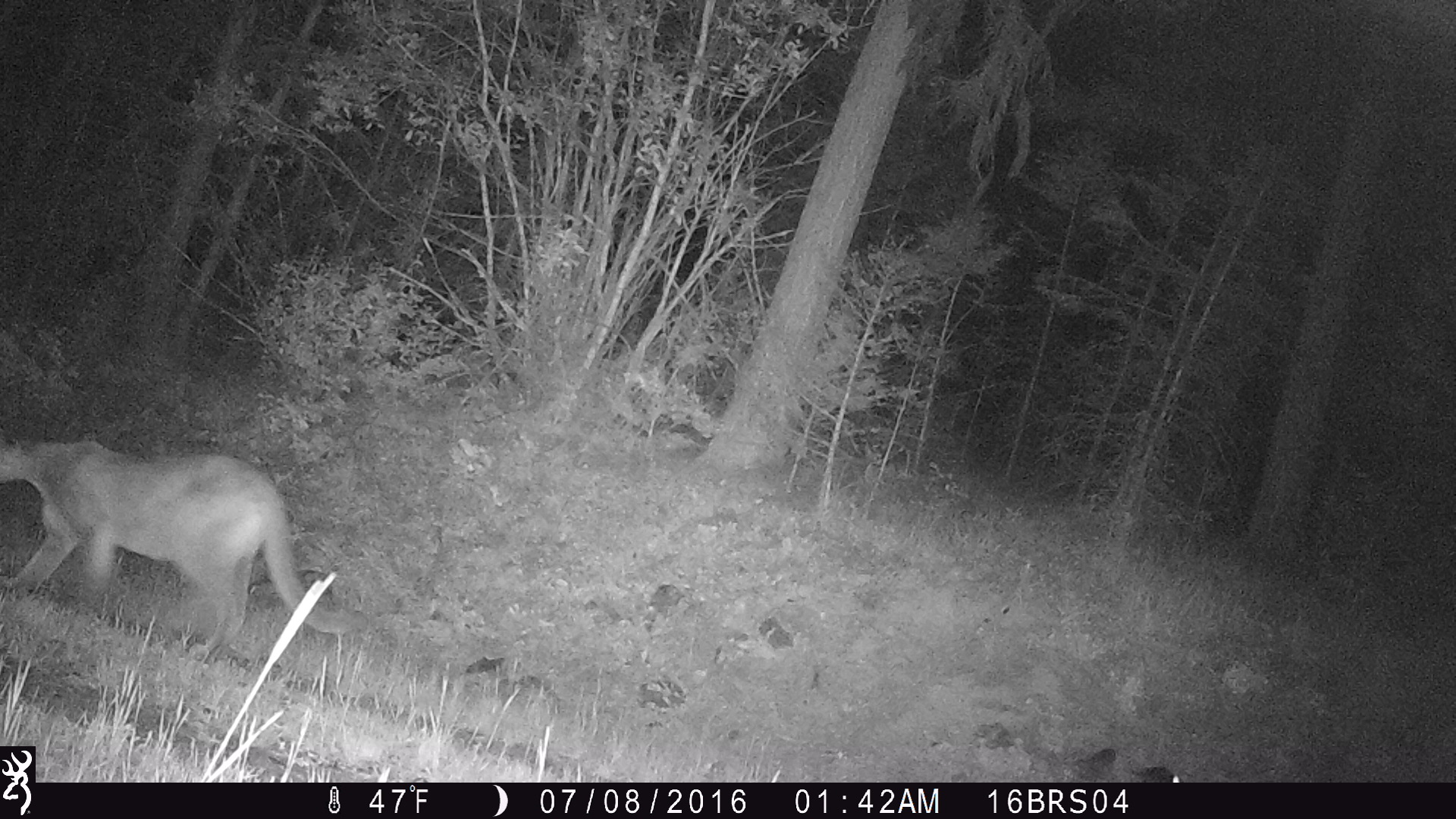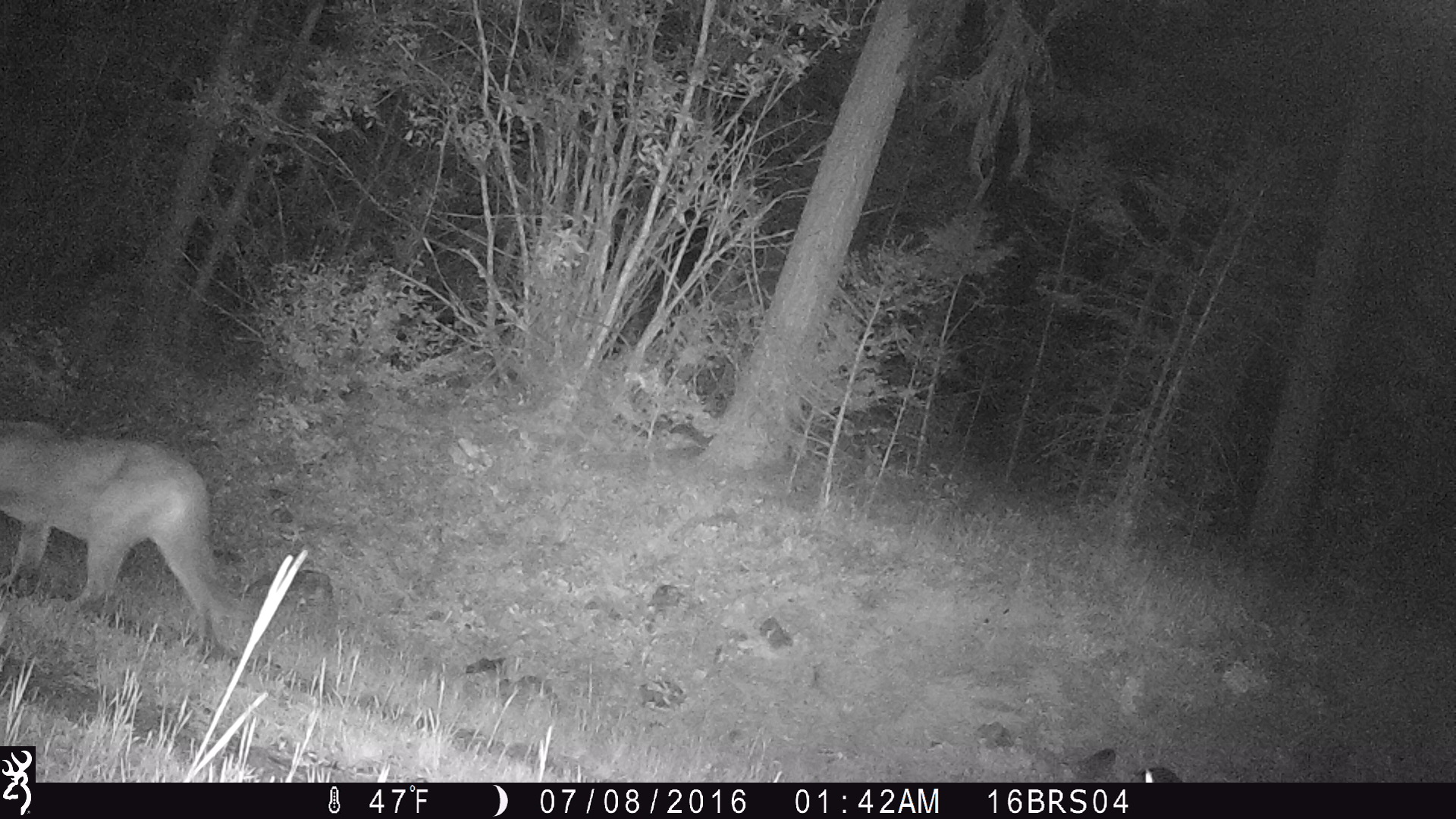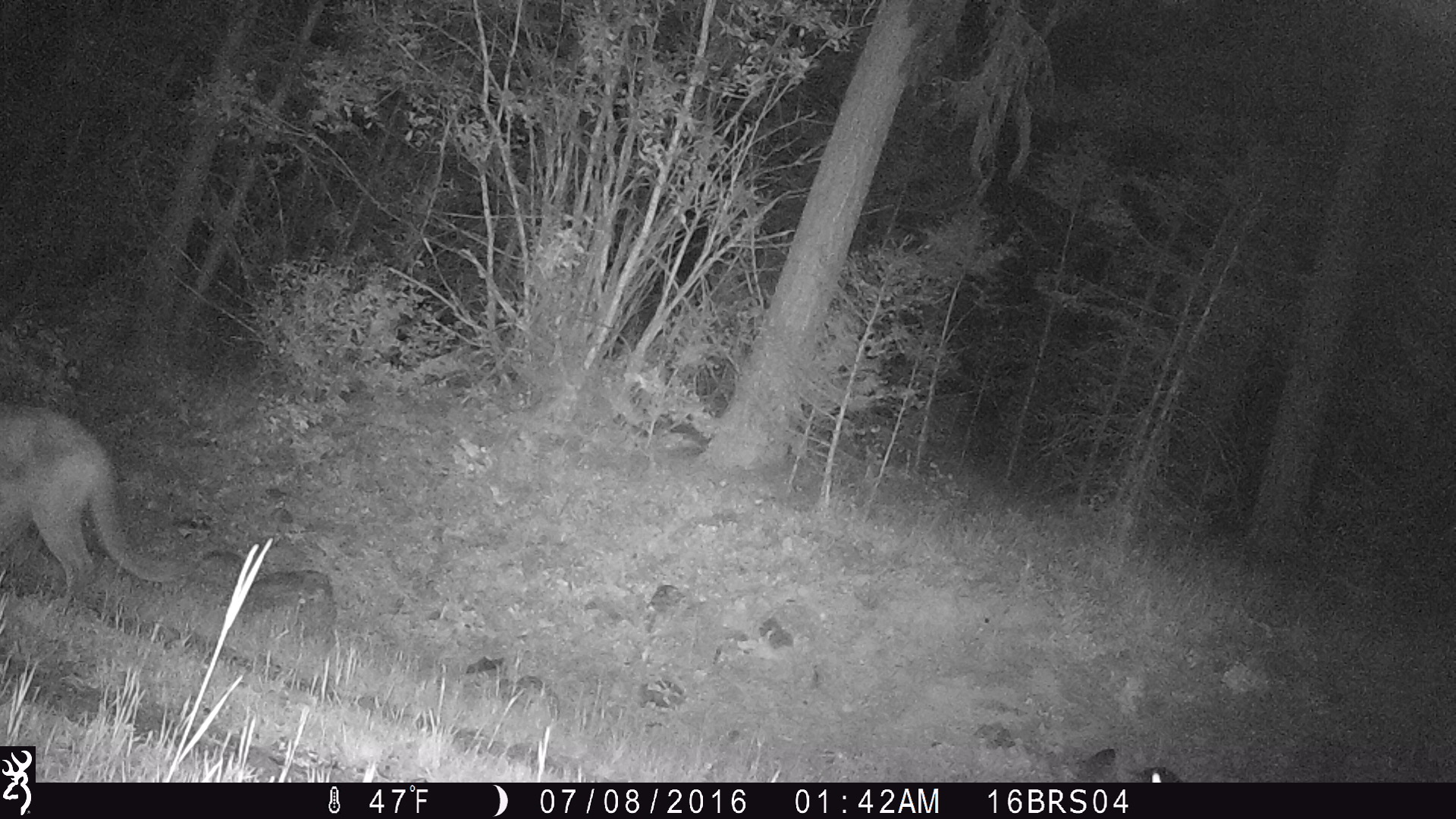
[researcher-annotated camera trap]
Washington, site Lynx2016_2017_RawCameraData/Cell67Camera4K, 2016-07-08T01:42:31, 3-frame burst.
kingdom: Animalia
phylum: Chordata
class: Mammalia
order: Carnivora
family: Felidae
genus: Puma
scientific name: Puma concolor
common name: mountain lion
Puma concolor (mountain lion). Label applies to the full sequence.